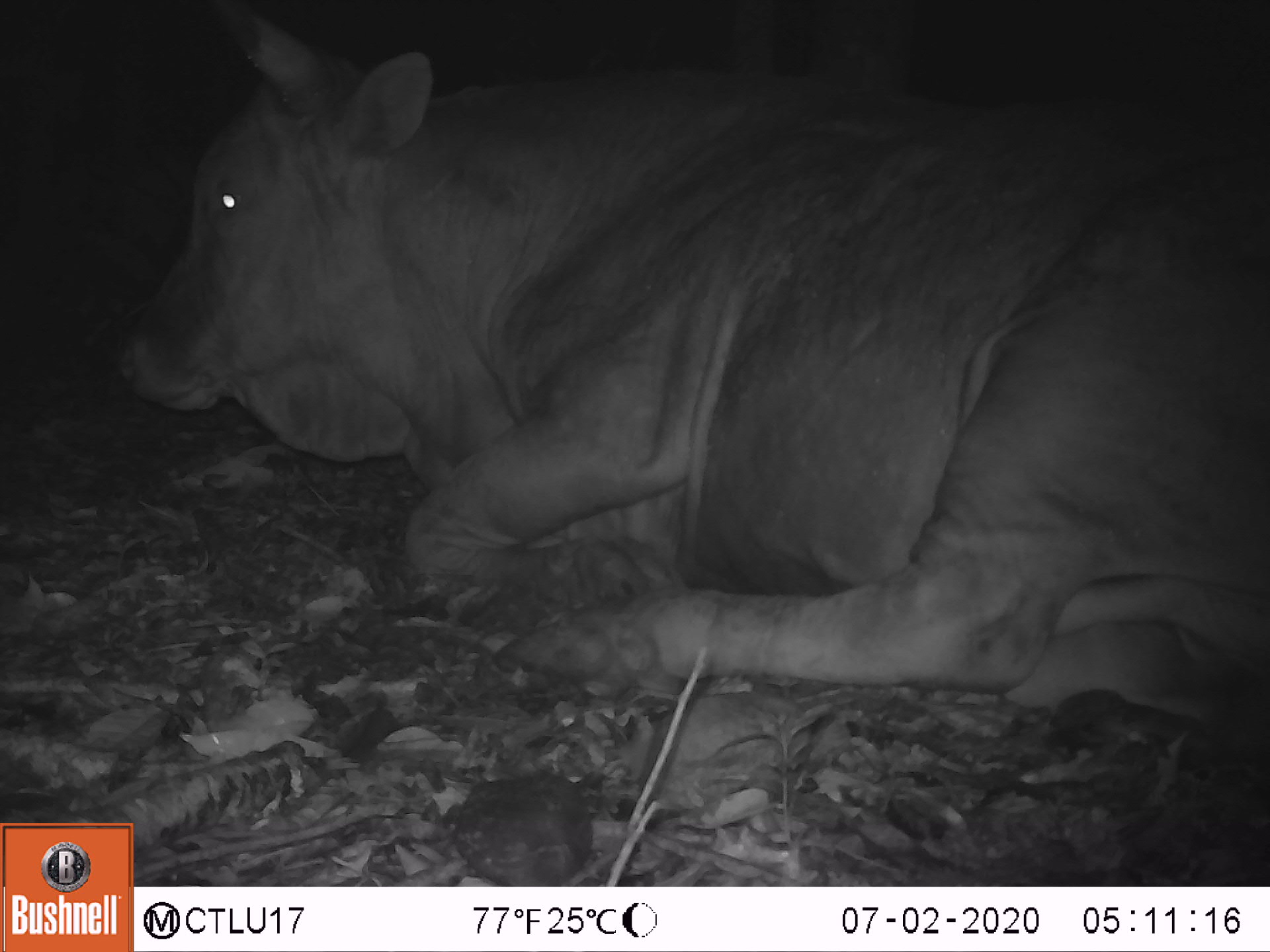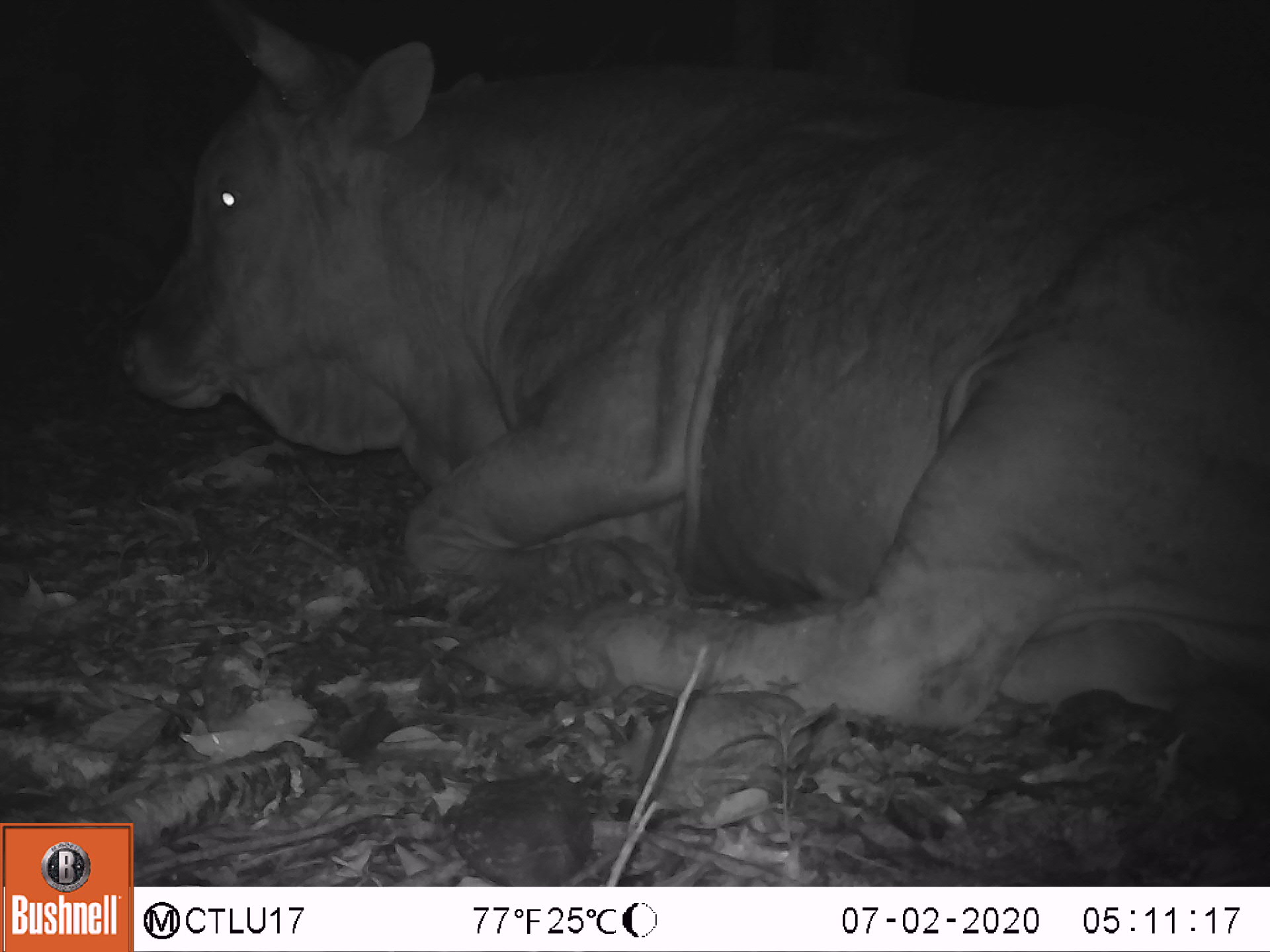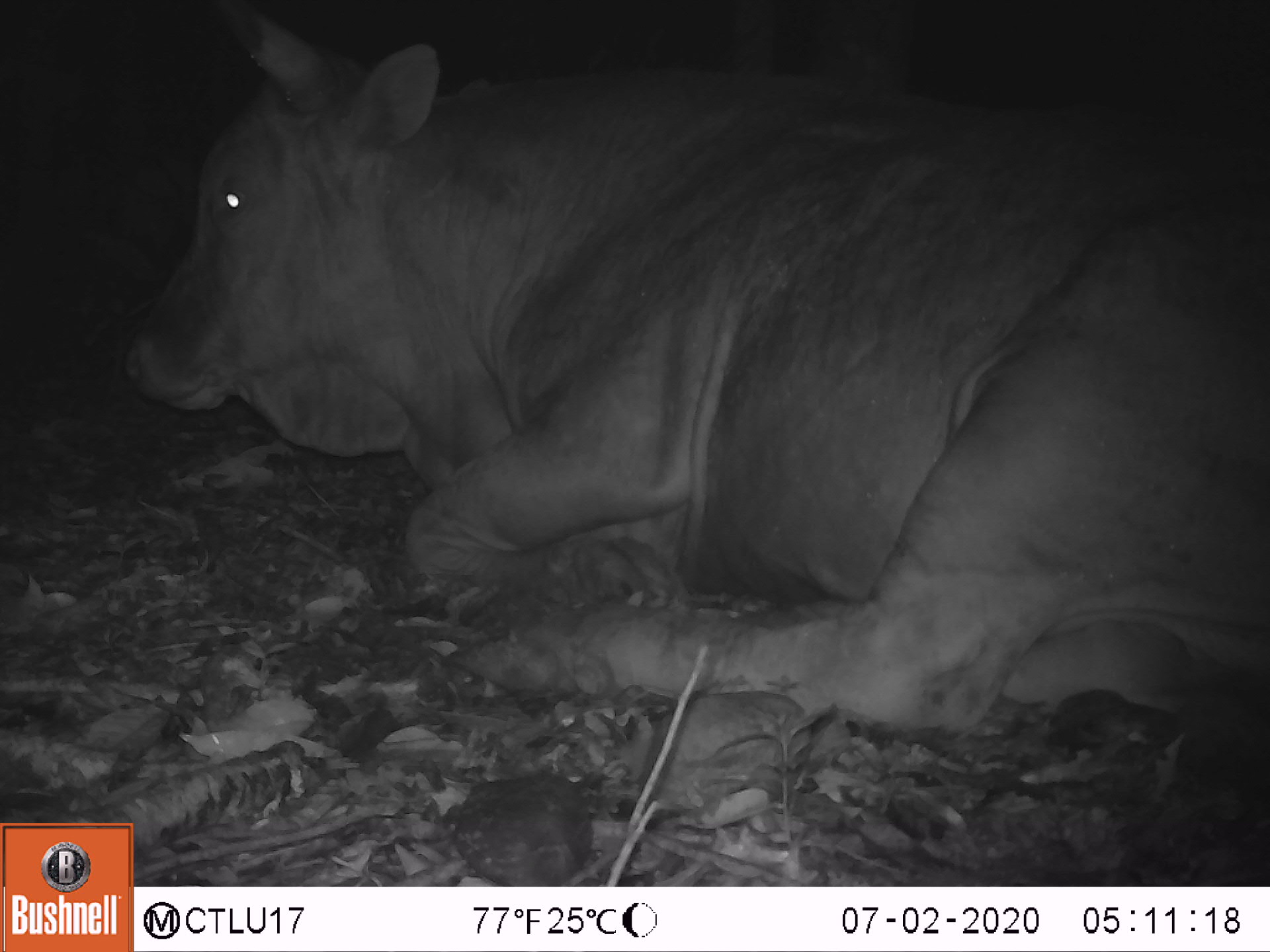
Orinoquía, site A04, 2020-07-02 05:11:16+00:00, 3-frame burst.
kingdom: Animalia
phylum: Chordata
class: Mammalia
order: Artiodactyla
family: Bovidae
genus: Bos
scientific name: Bos taurus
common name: cow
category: cattle